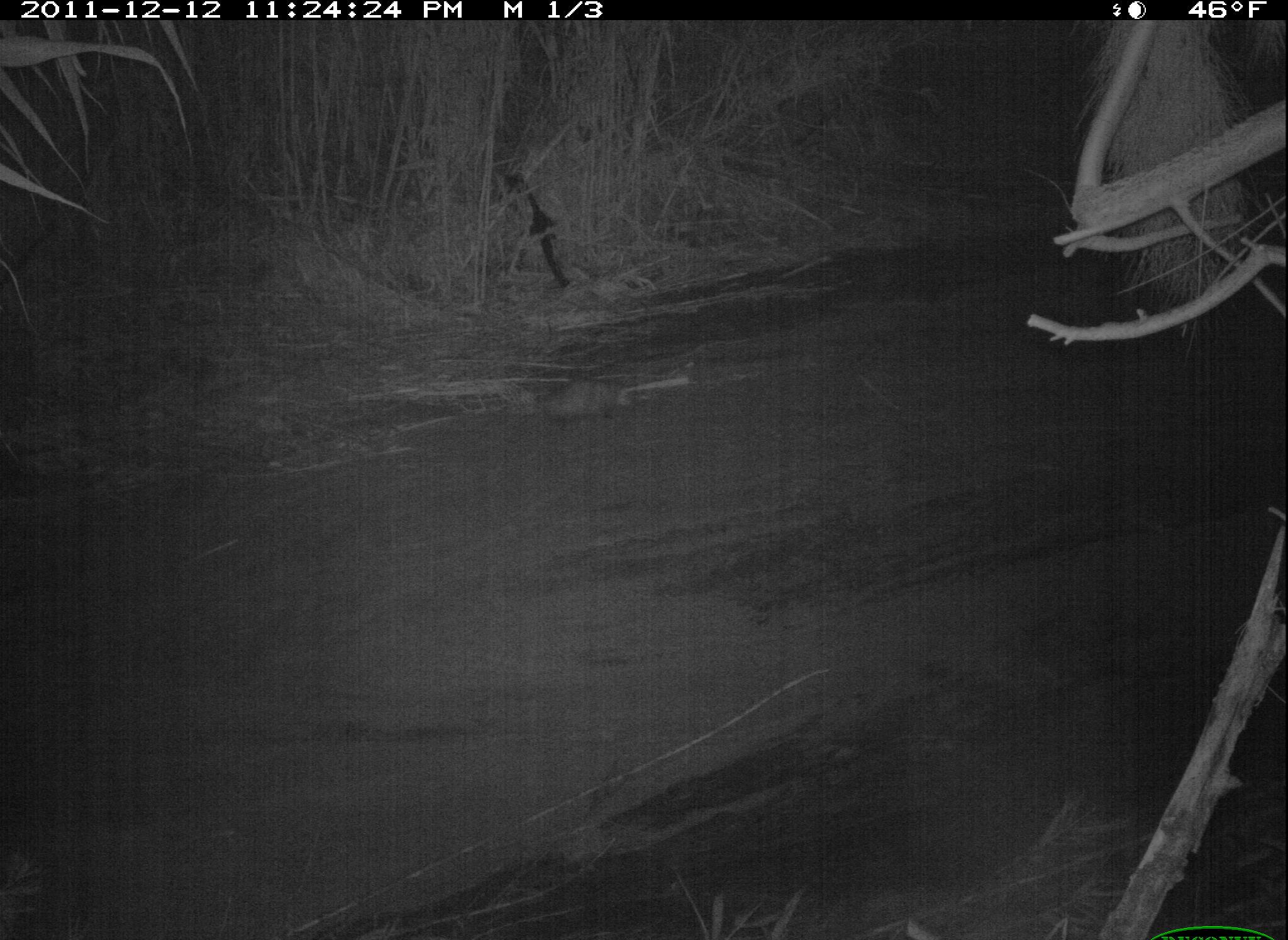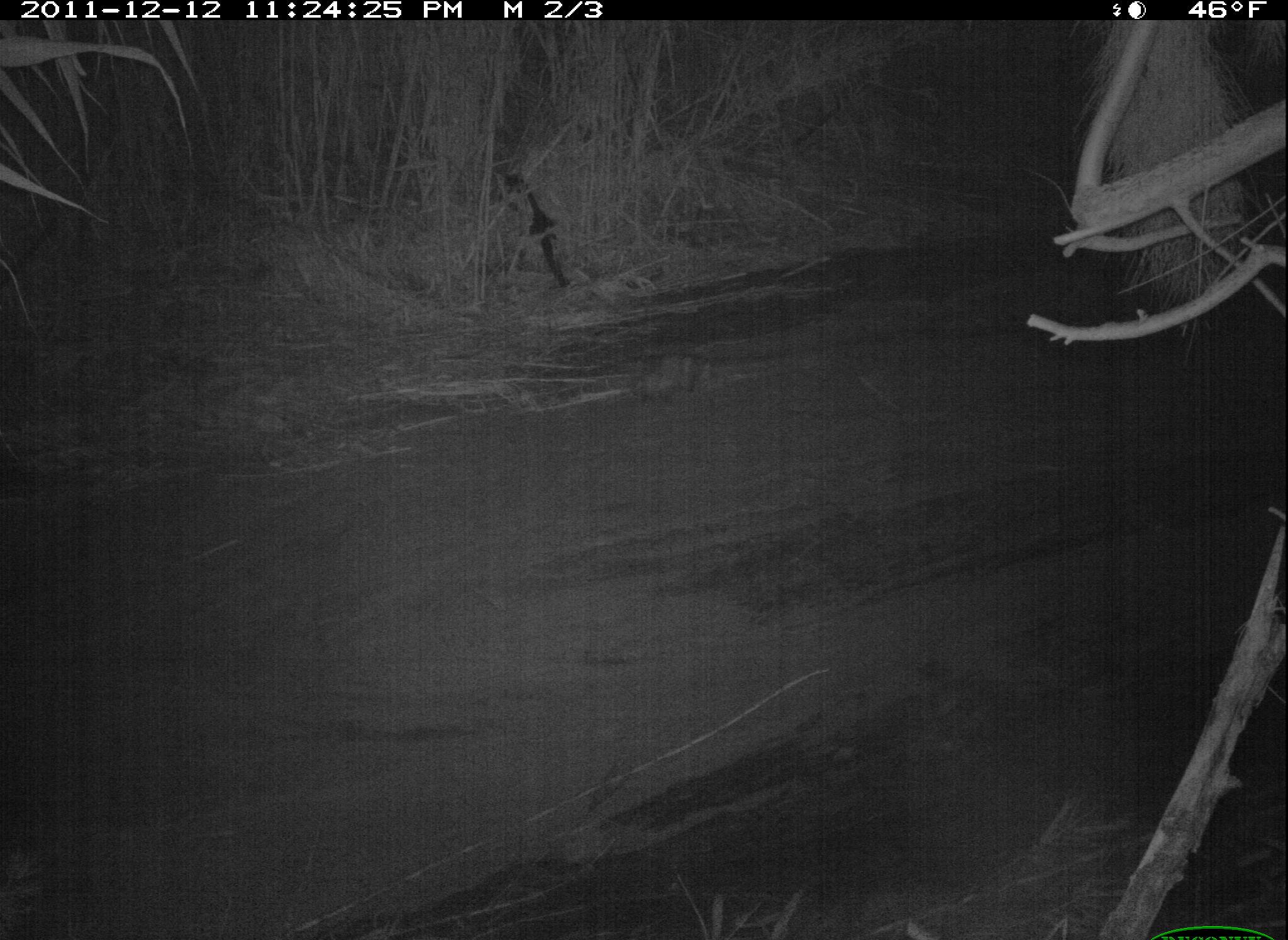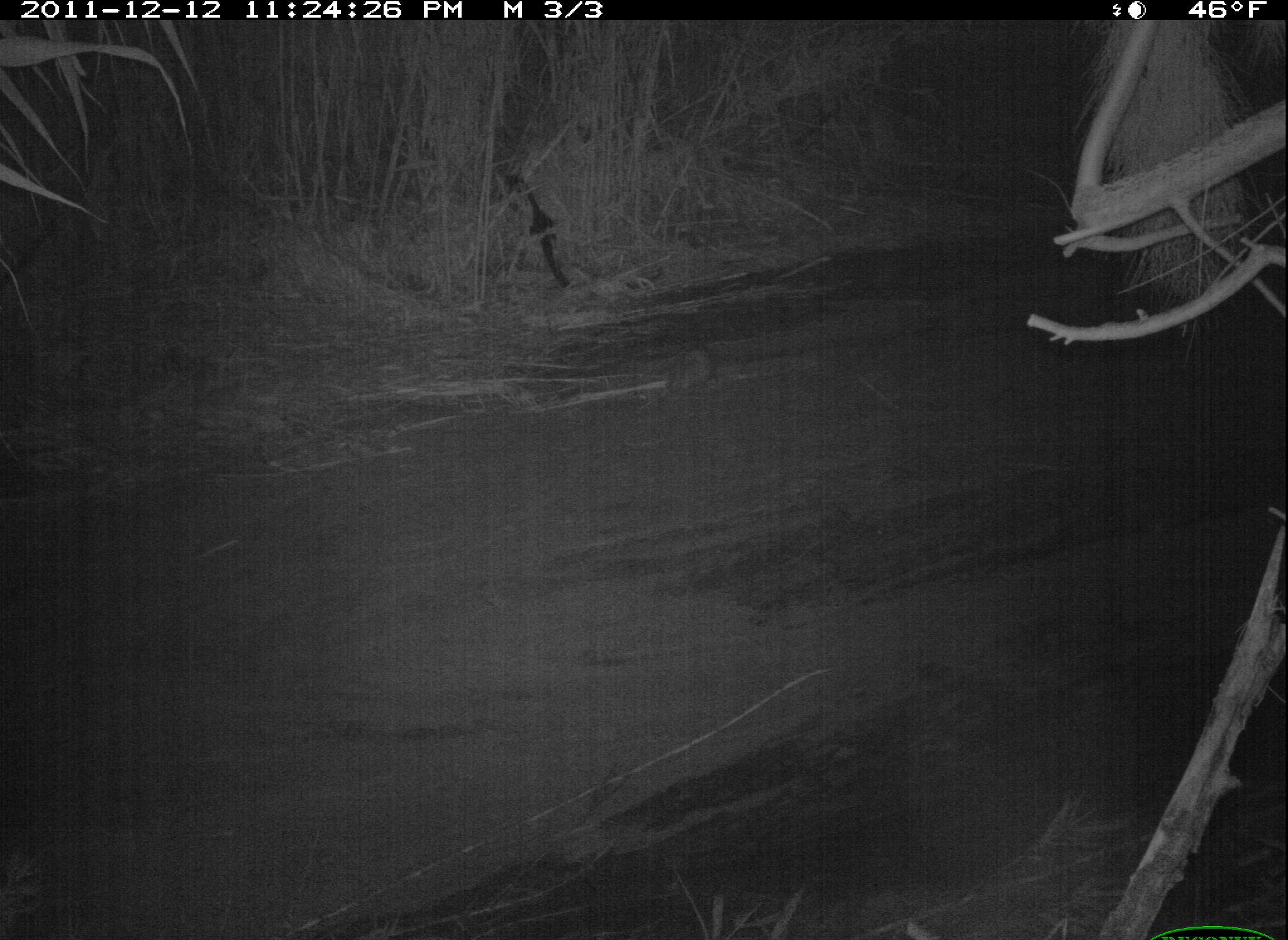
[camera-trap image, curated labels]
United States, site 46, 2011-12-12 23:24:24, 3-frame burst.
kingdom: Animalia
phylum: Chordata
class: Mammalia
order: Didelphimorphia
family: Didelphidae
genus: Didelphis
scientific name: Didelphis virginiana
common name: virginia opossum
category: opossum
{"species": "opossum (virginia opossum) (Didelphis virginiana)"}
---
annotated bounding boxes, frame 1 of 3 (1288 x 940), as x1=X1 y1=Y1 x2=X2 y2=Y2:
opossum: x1=515 y1=374 x2=637 y2=435